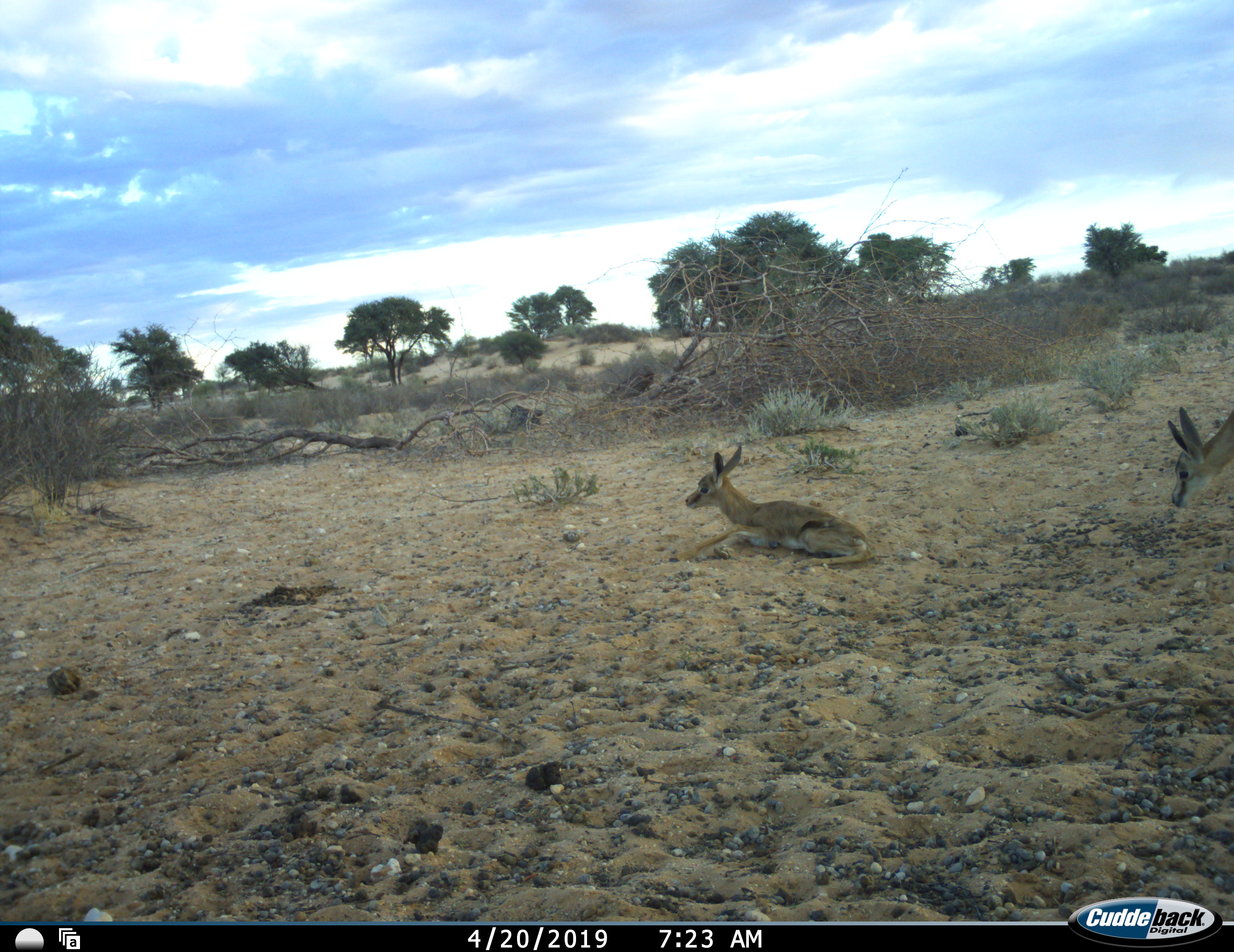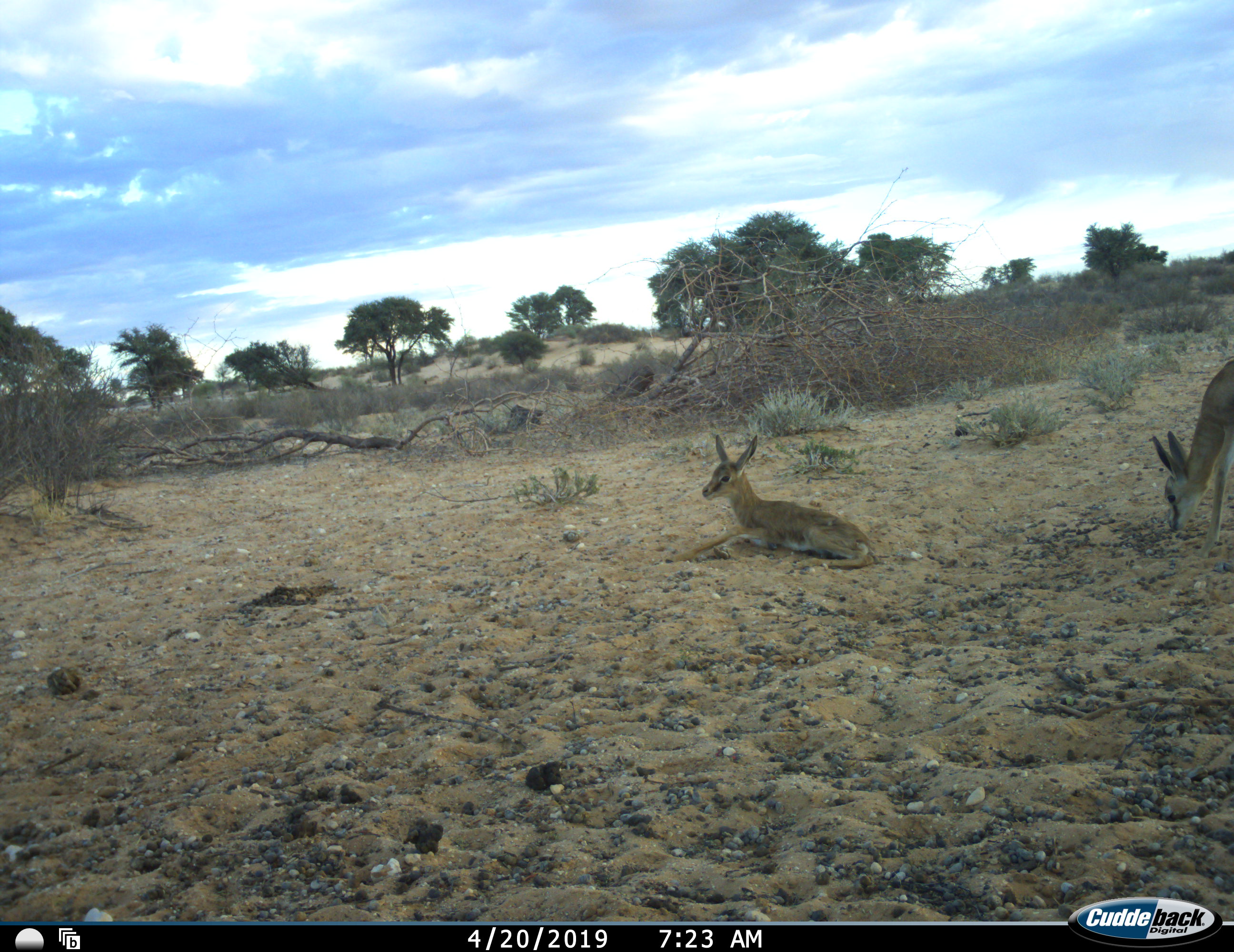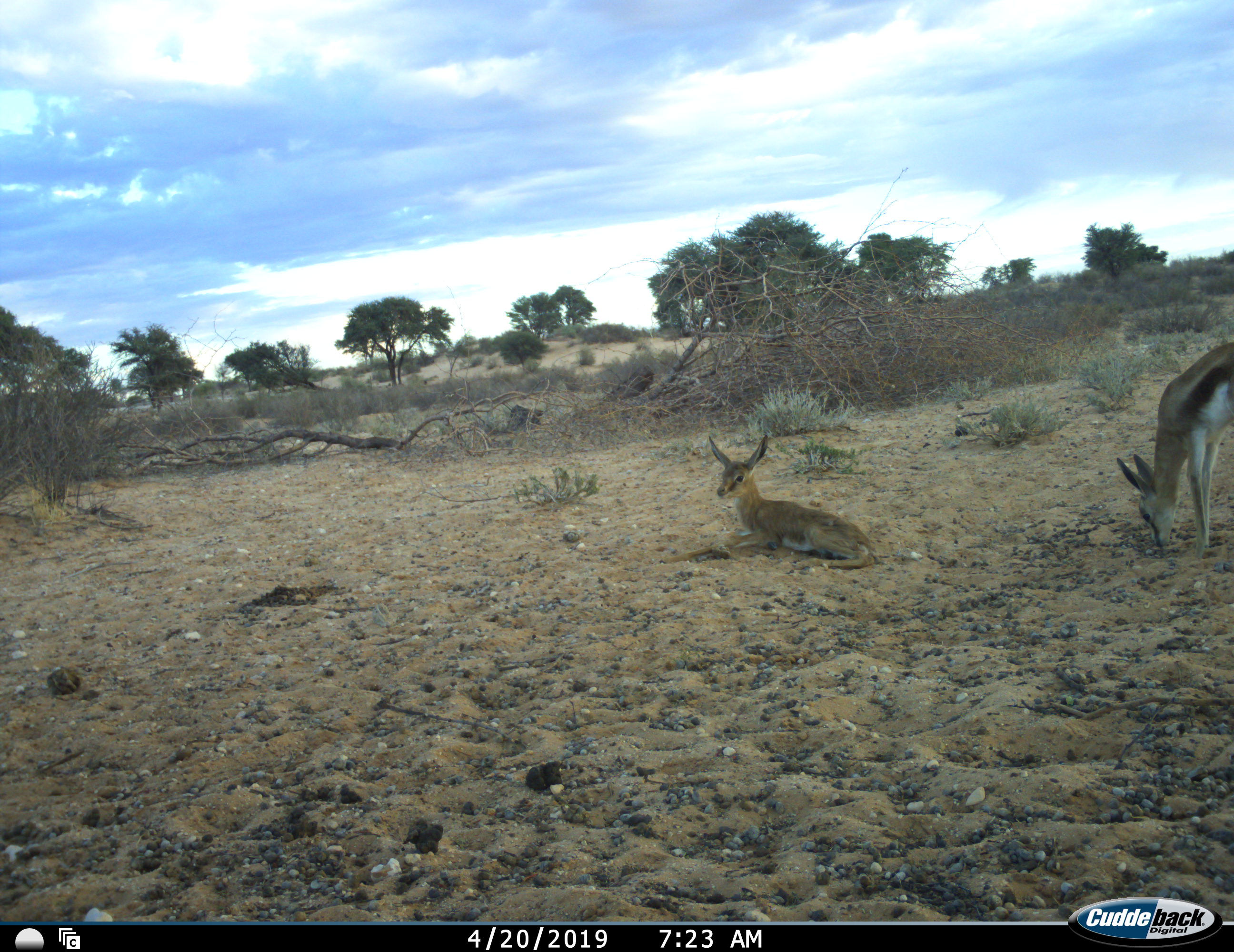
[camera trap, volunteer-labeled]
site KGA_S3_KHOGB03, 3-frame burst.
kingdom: Animalia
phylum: Chordata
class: Mammalia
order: Artiodactyla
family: Bovidae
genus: Antidorcas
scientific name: Antidorcas marsupialis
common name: springbok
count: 2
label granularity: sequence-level